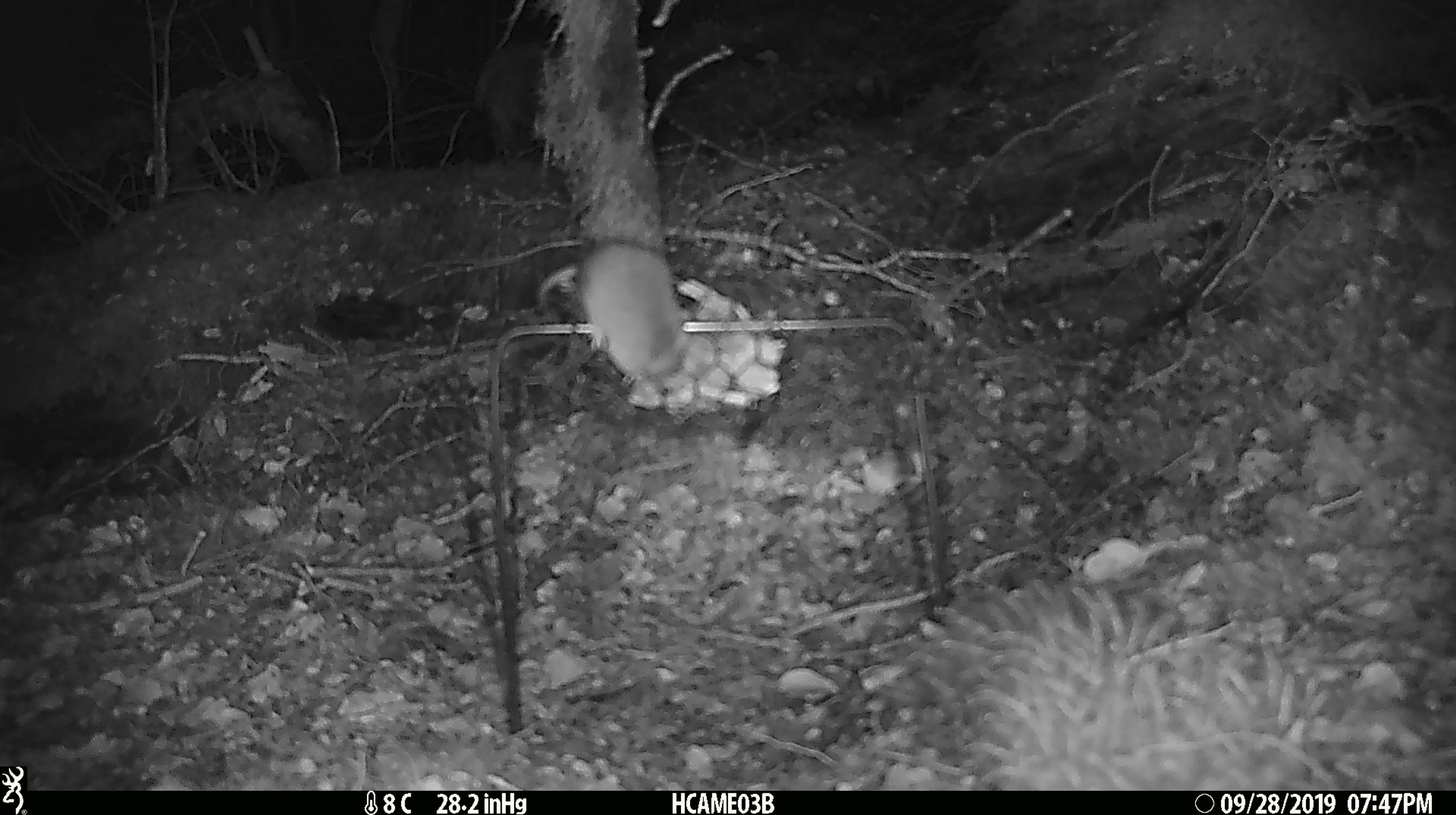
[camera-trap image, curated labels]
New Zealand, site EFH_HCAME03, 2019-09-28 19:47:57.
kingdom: Animalia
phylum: Chordata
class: Mammalia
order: Rodentia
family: Muridae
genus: Mus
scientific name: Mus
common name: mouse